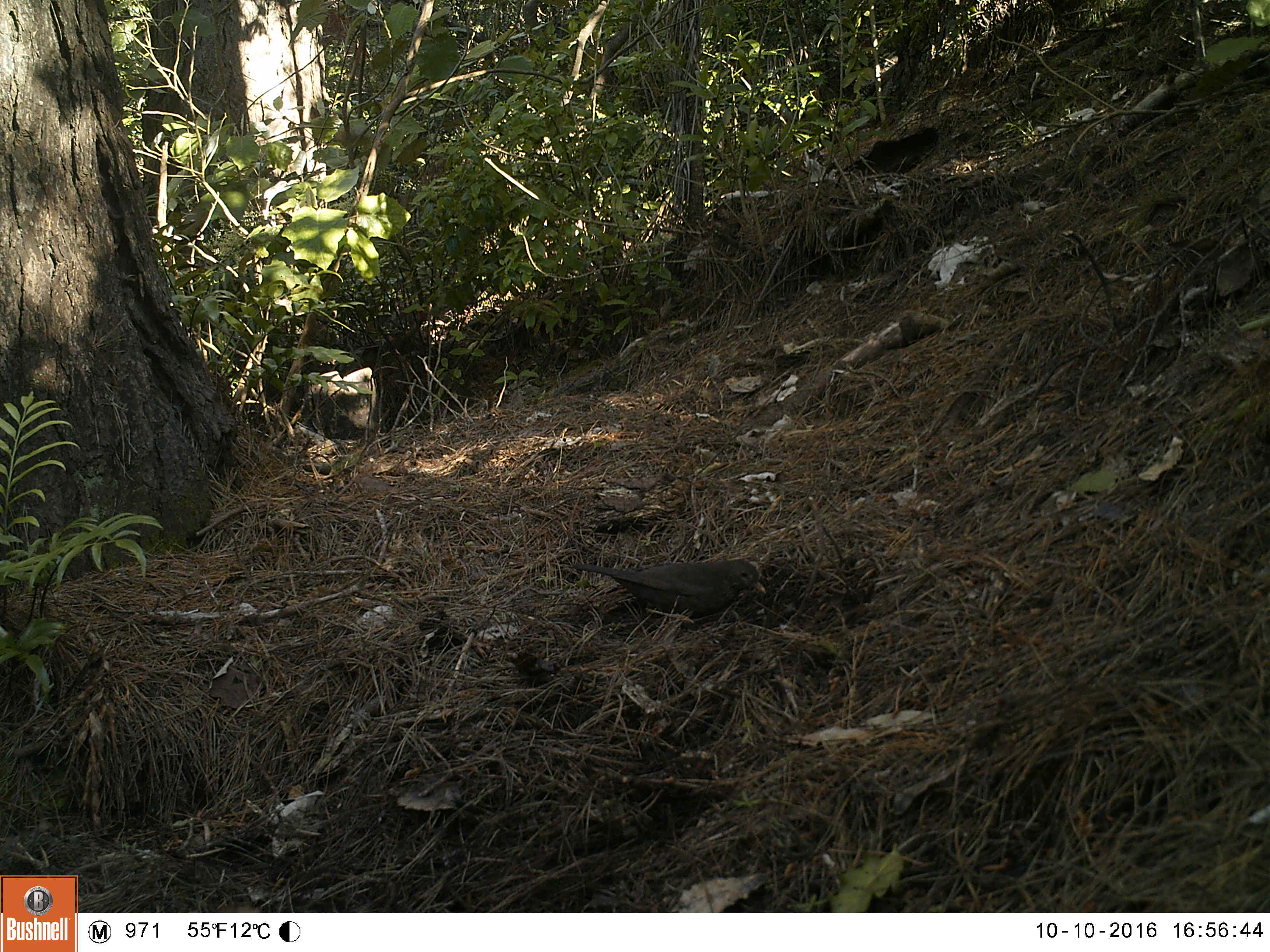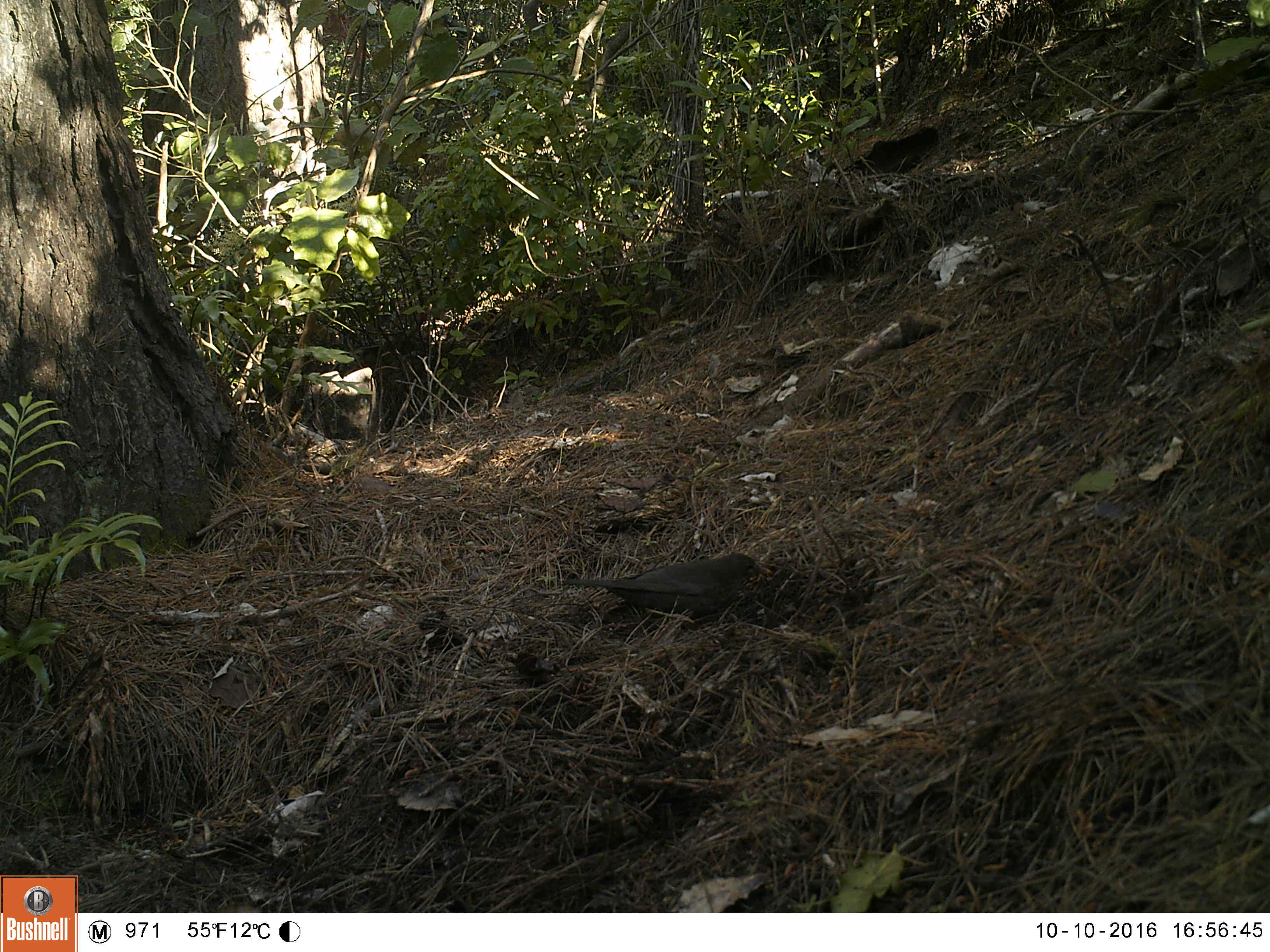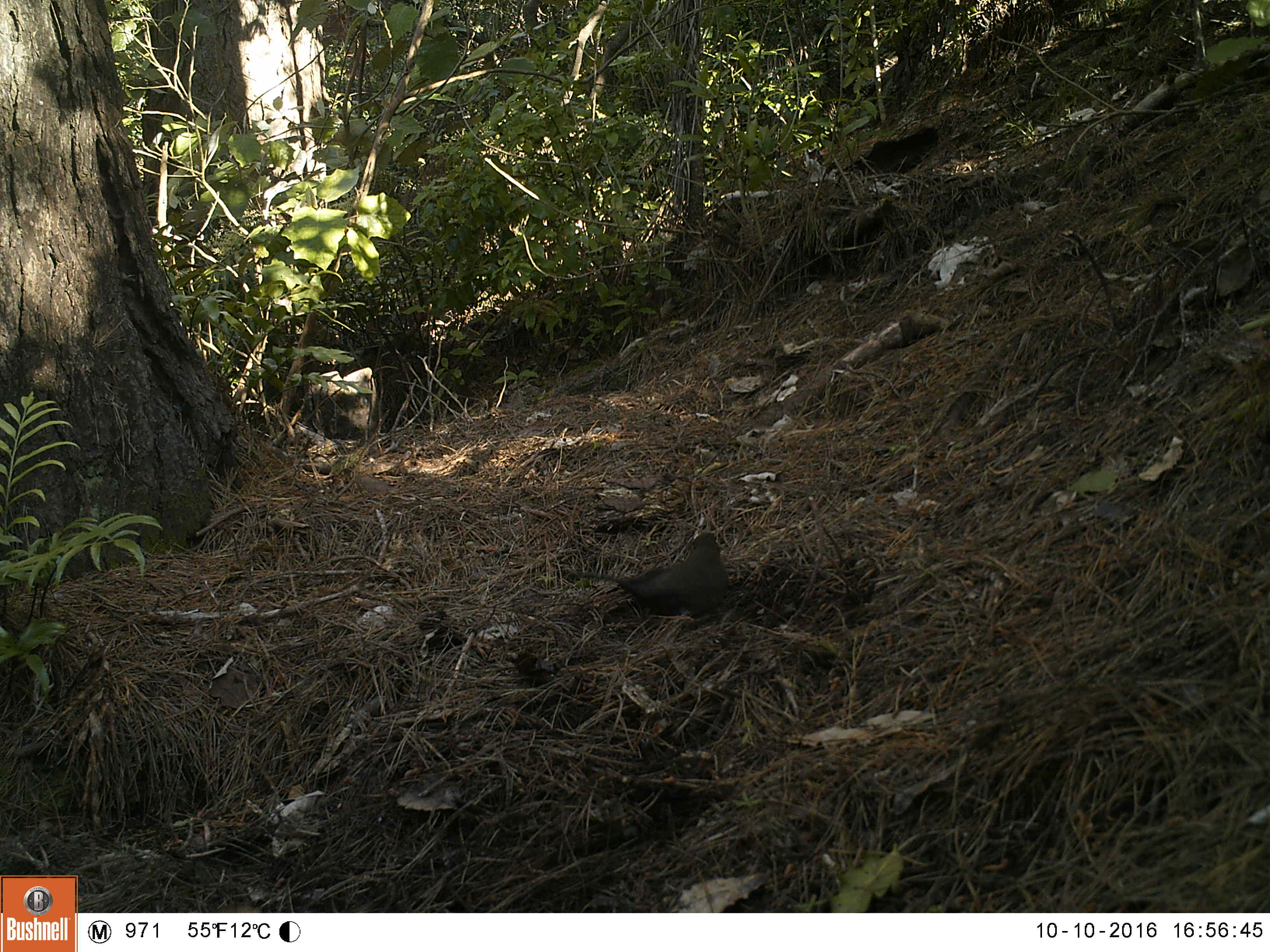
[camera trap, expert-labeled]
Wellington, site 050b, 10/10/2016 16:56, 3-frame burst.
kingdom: Animalia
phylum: Chordata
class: Aves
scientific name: Aves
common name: bird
Bird (Aves).